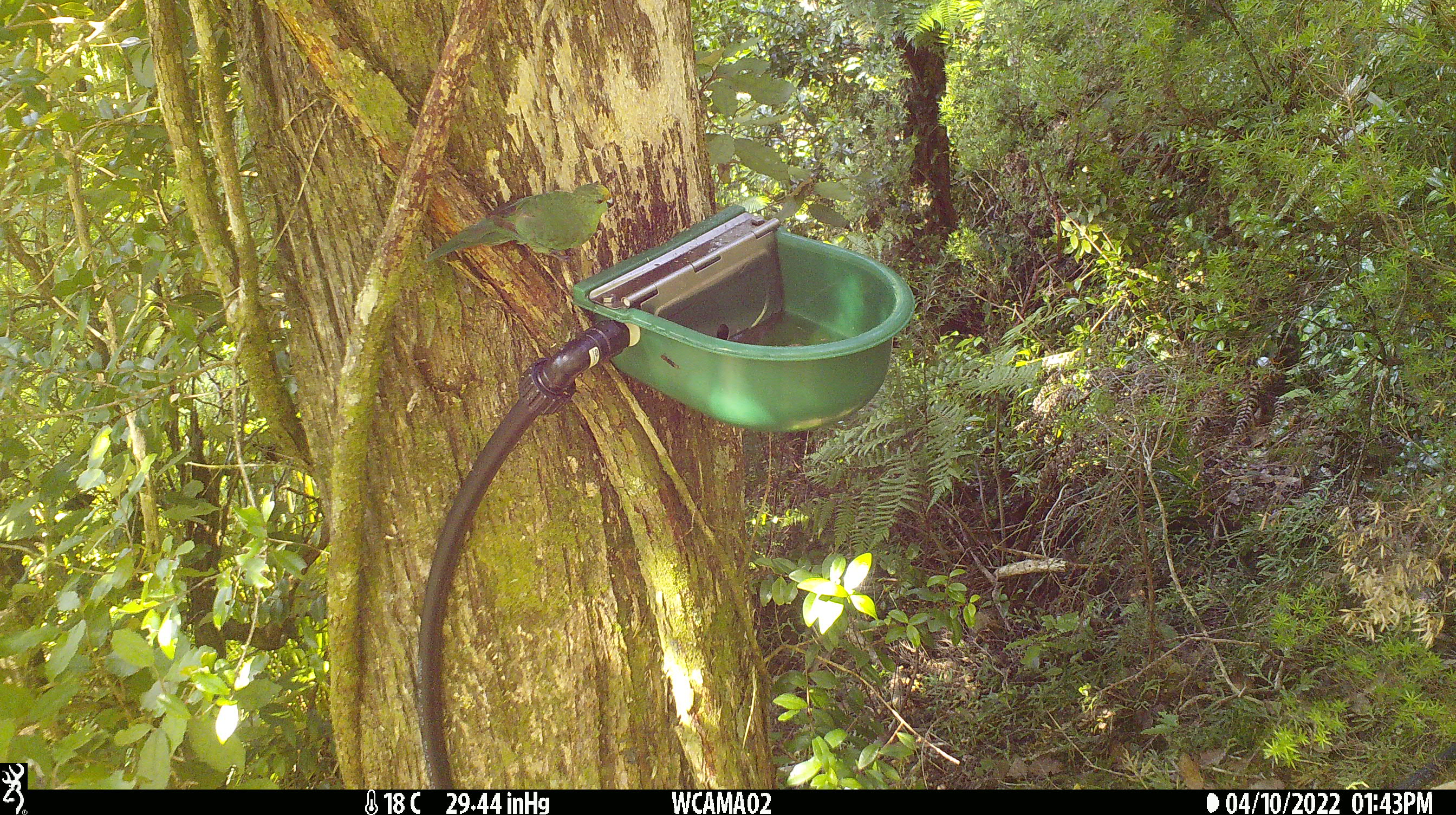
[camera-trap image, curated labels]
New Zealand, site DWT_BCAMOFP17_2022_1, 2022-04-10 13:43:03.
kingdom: Animalia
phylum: Chordata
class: Aves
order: Psittaciformes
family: Psittaculidae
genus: Cyanoramphus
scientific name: Cyanoramphus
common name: parakeet